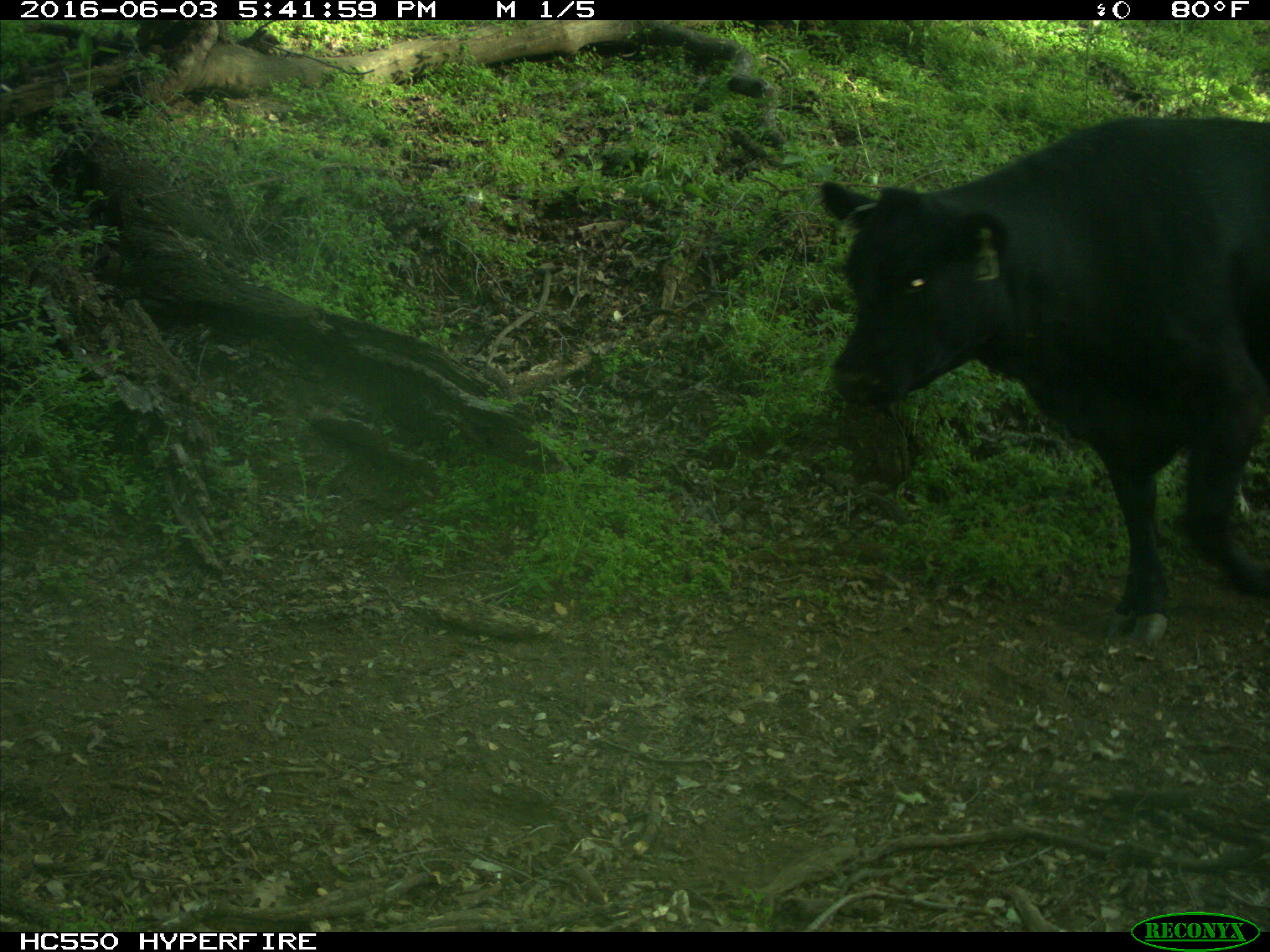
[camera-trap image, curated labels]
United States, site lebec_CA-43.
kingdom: Animalia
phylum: Chordata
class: Mammalia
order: Artiodactyla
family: Bovidae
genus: Bos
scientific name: Bos taurus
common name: domestic cow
Bos taurus (domestic cow).